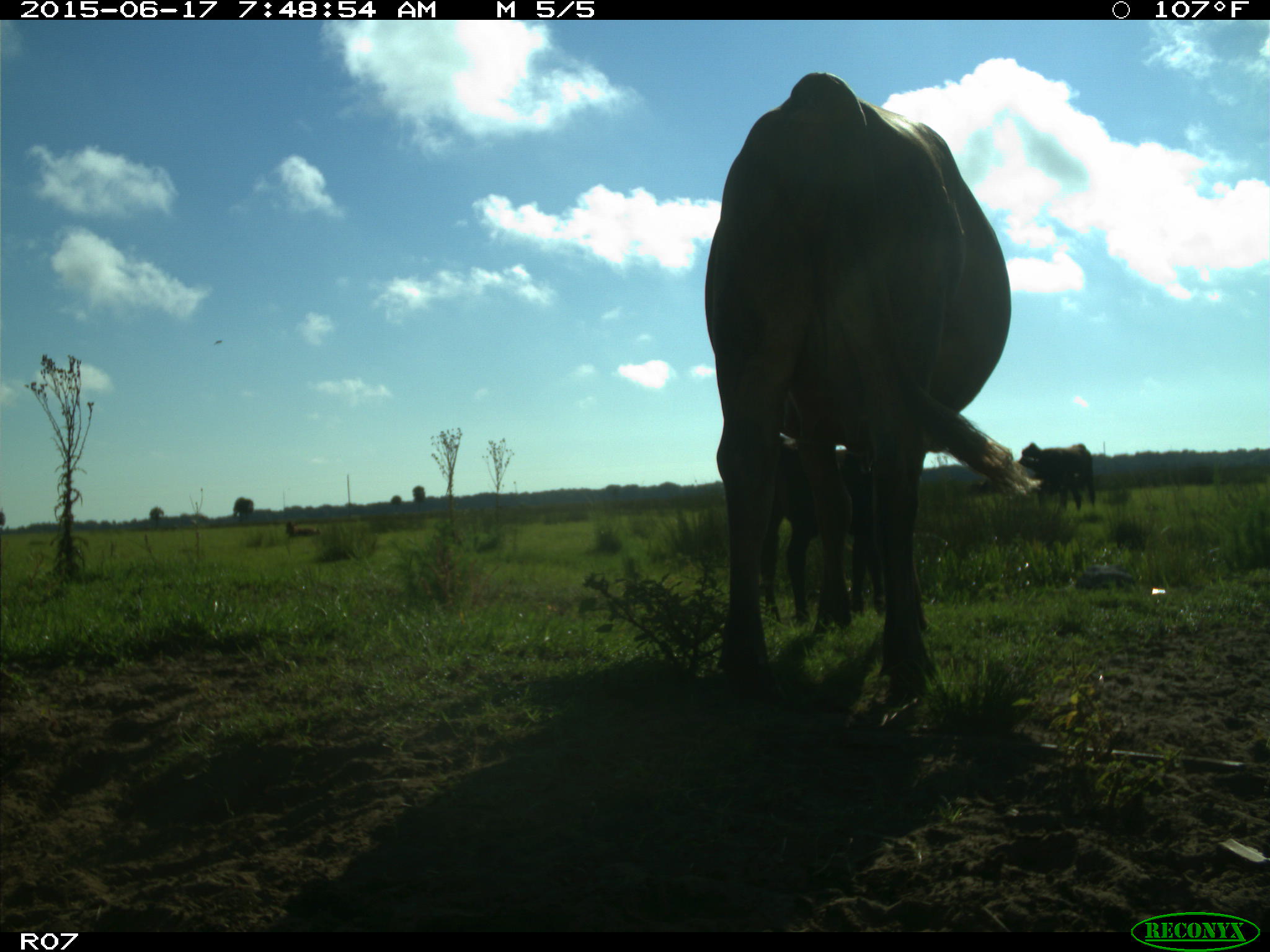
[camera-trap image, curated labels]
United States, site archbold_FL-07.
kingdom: Animalia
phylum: Chordata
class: Mammalia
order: Artiodactyla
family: Bovidae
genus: Bos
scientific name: Bos taurus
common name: domestic cow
Bos taurus (domestic cow).